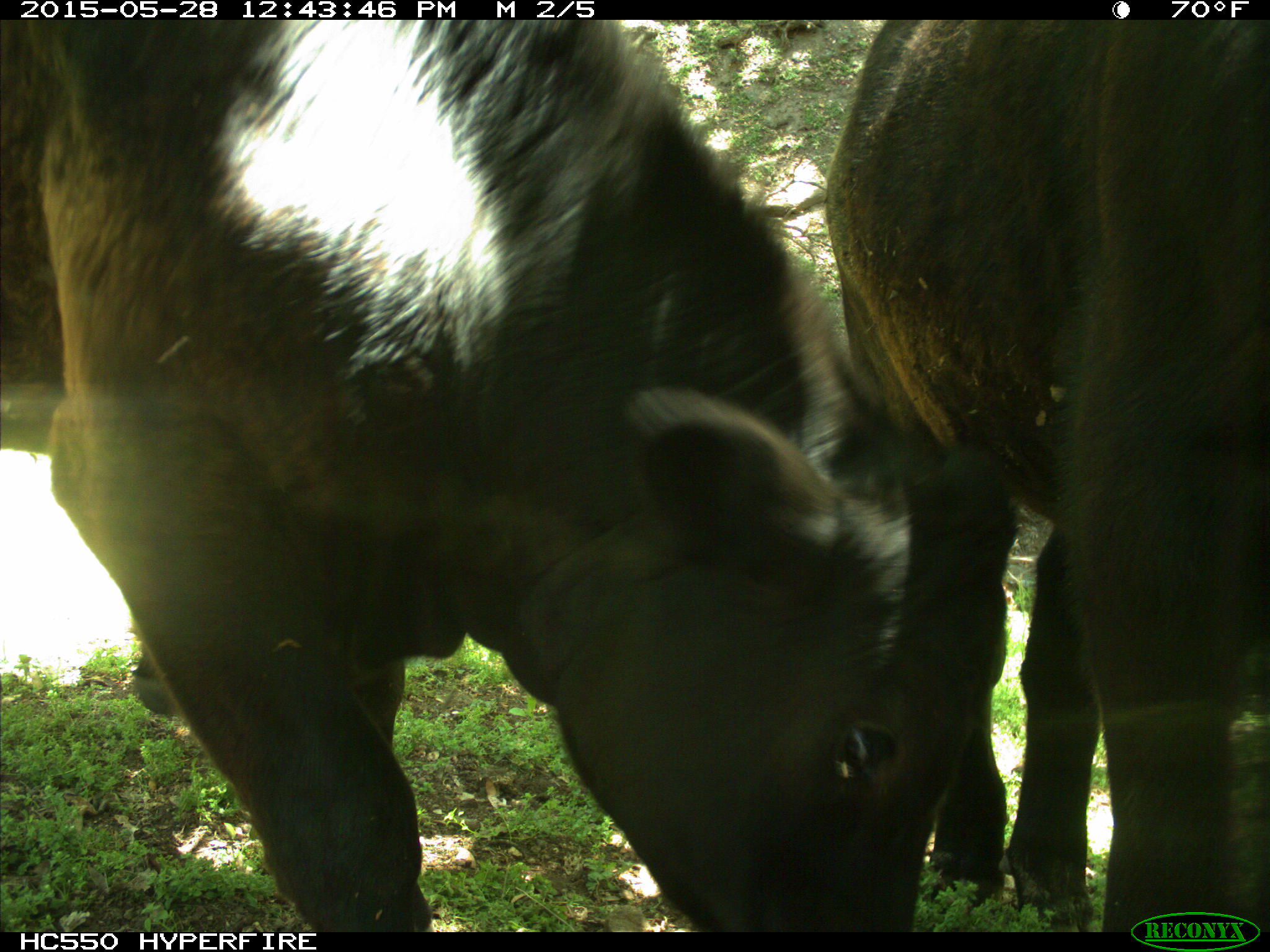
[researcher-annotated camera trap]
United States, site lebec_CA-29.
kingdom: Animalia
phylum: Chordata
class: Mammalia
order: Artiodactyla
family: Bovidae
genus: Bos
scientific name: Bos taurus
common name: domestic cow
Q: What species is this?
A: Bos taurus (domestic cow).